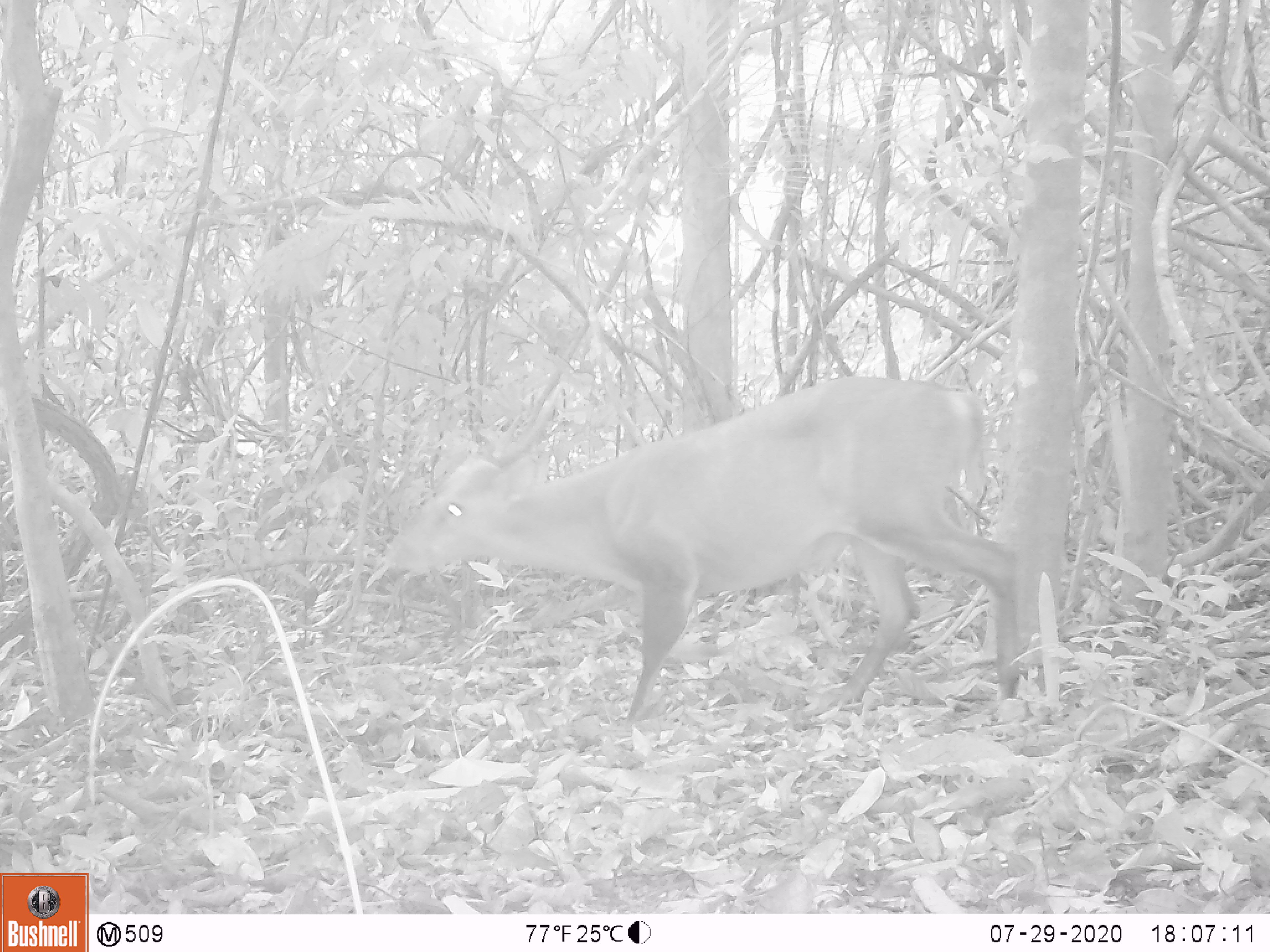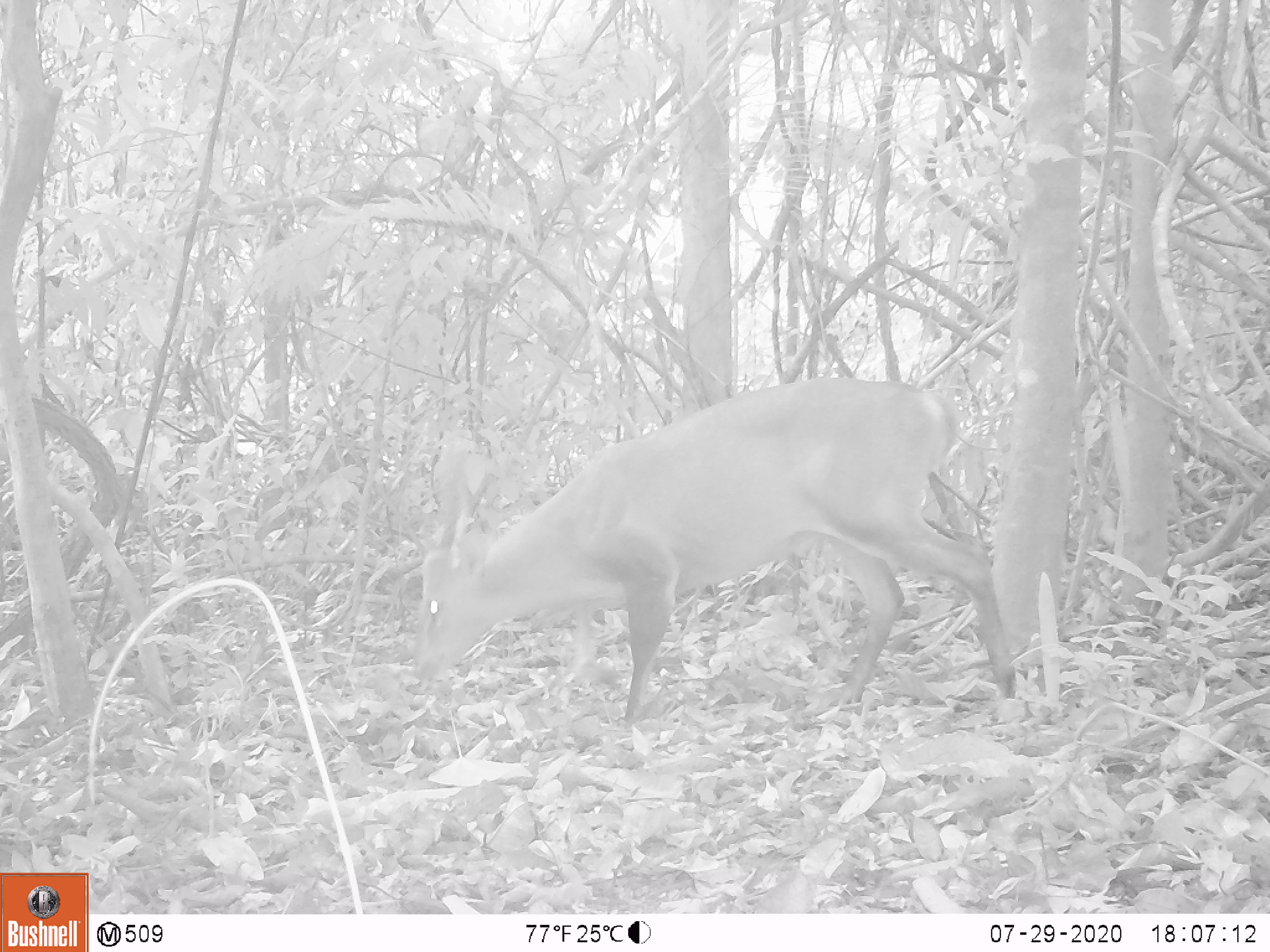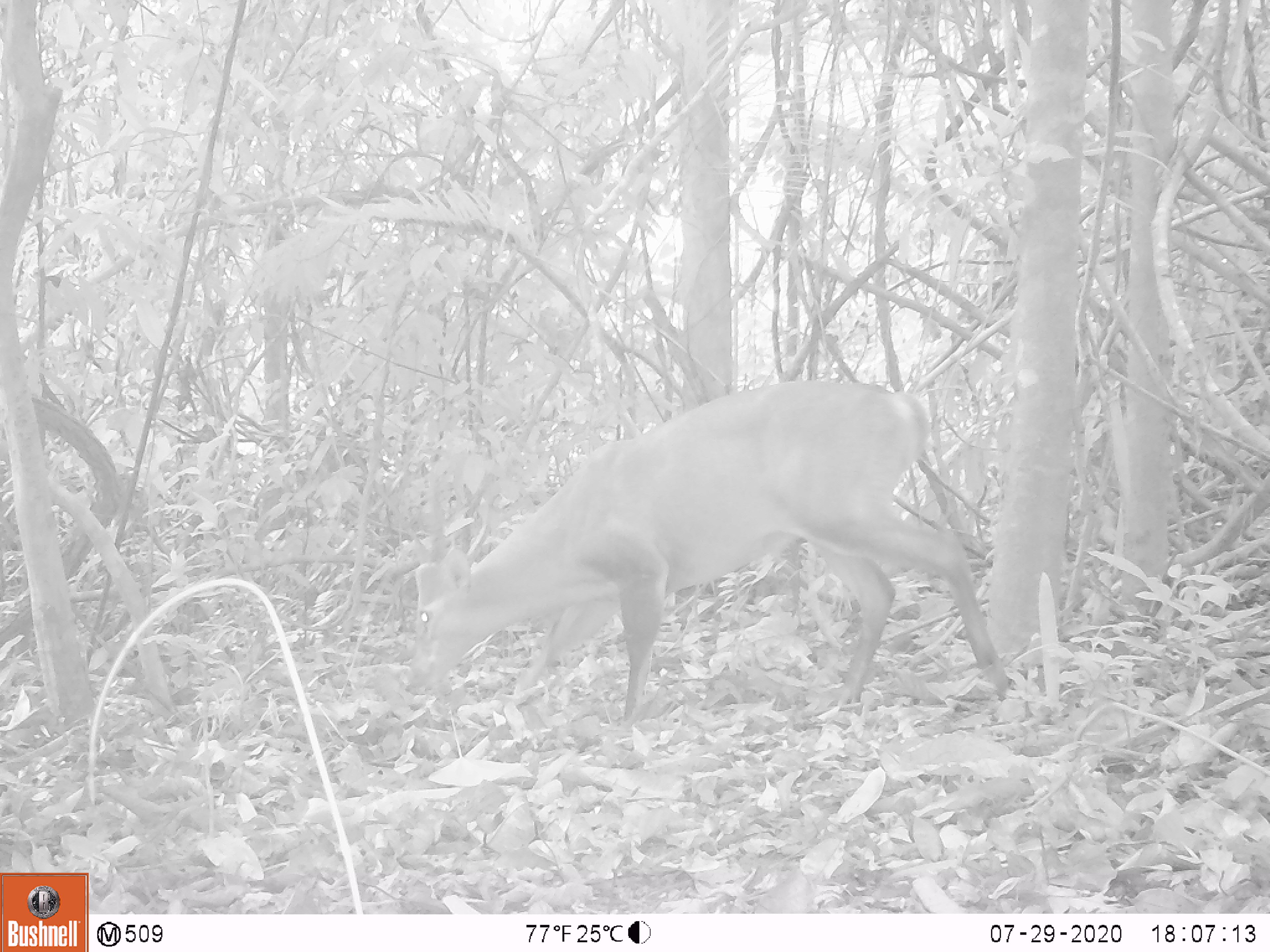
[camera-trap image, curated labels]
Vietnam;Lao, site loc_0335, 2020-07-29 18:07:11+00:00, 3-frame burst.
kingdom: Animalia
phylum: Chordata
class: Mammalia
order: Artiodactyla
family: Cervidae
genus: Muntiacus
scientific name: Muntiacus vuquangensis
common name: large-antlered muntjac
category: large antlered muntjac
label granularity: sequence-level